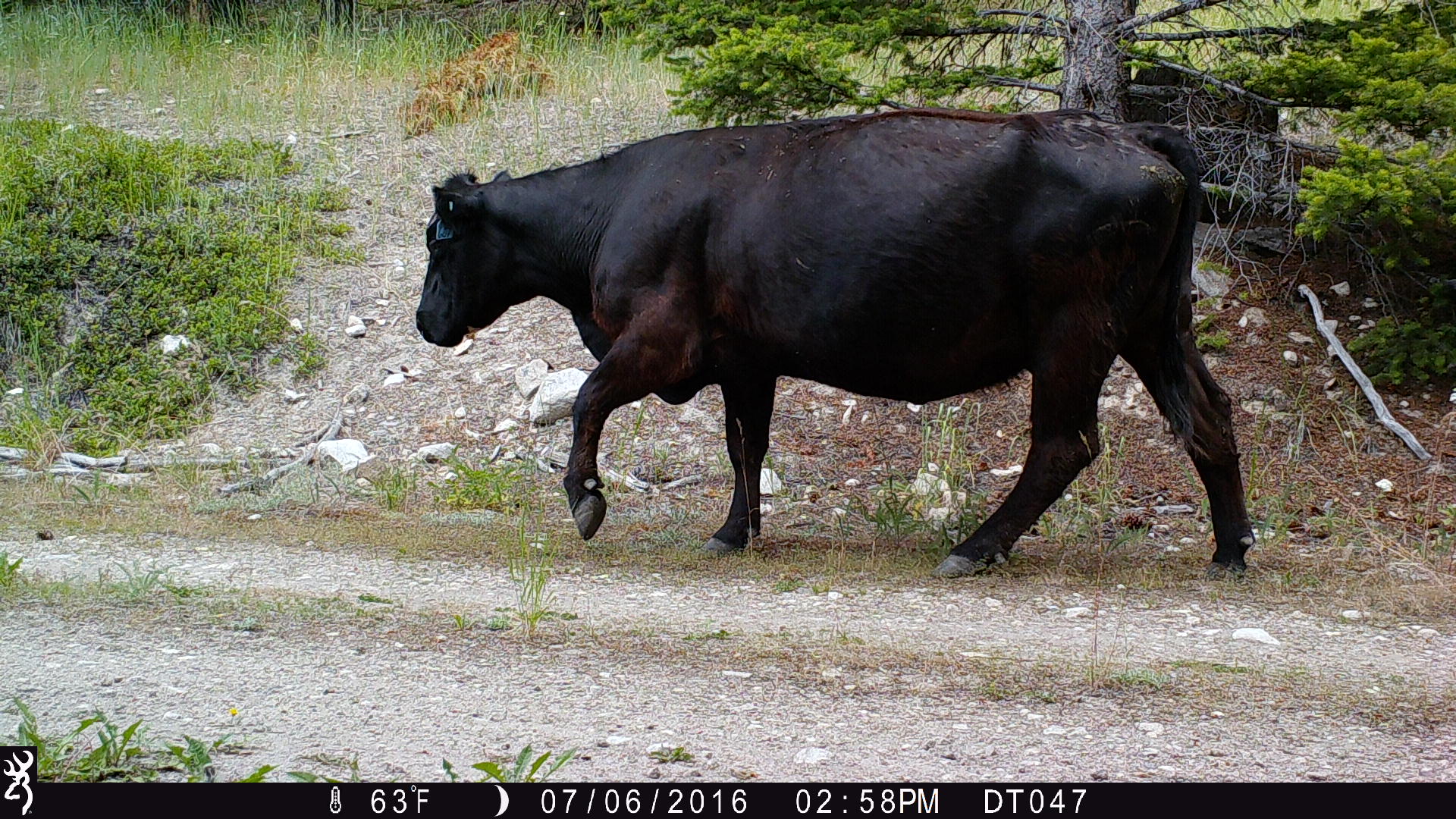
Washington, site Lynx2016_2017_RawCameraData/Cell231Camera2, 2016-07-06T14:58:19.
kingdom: Animalia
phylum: Chordata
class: Mammalia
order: Artiodactyla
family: Bovidae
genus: Bos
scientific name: Bos taurus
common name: domestic cattle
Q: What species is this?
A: Domestic cattle (Bos taurus).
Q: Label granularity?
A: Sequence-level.